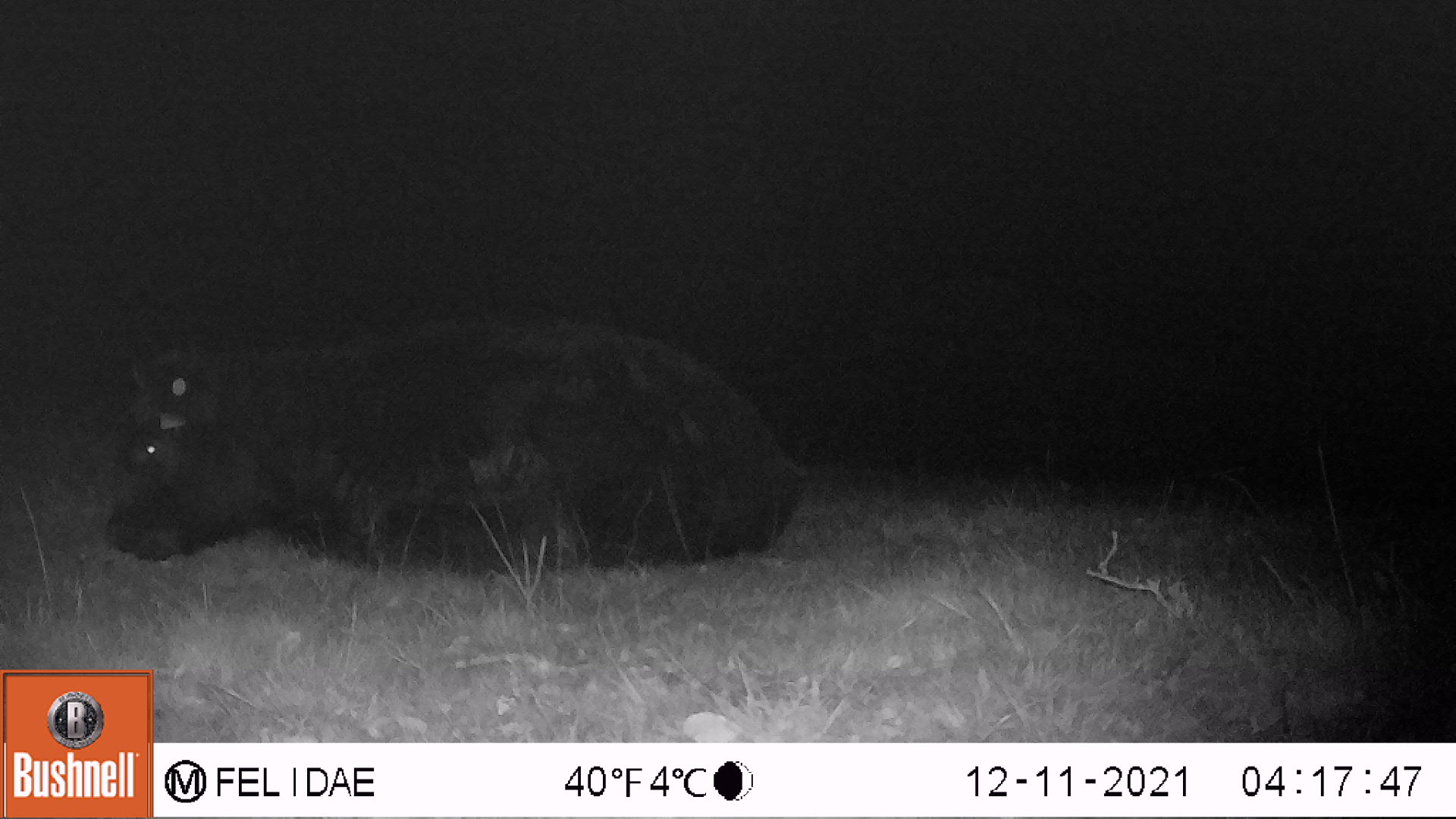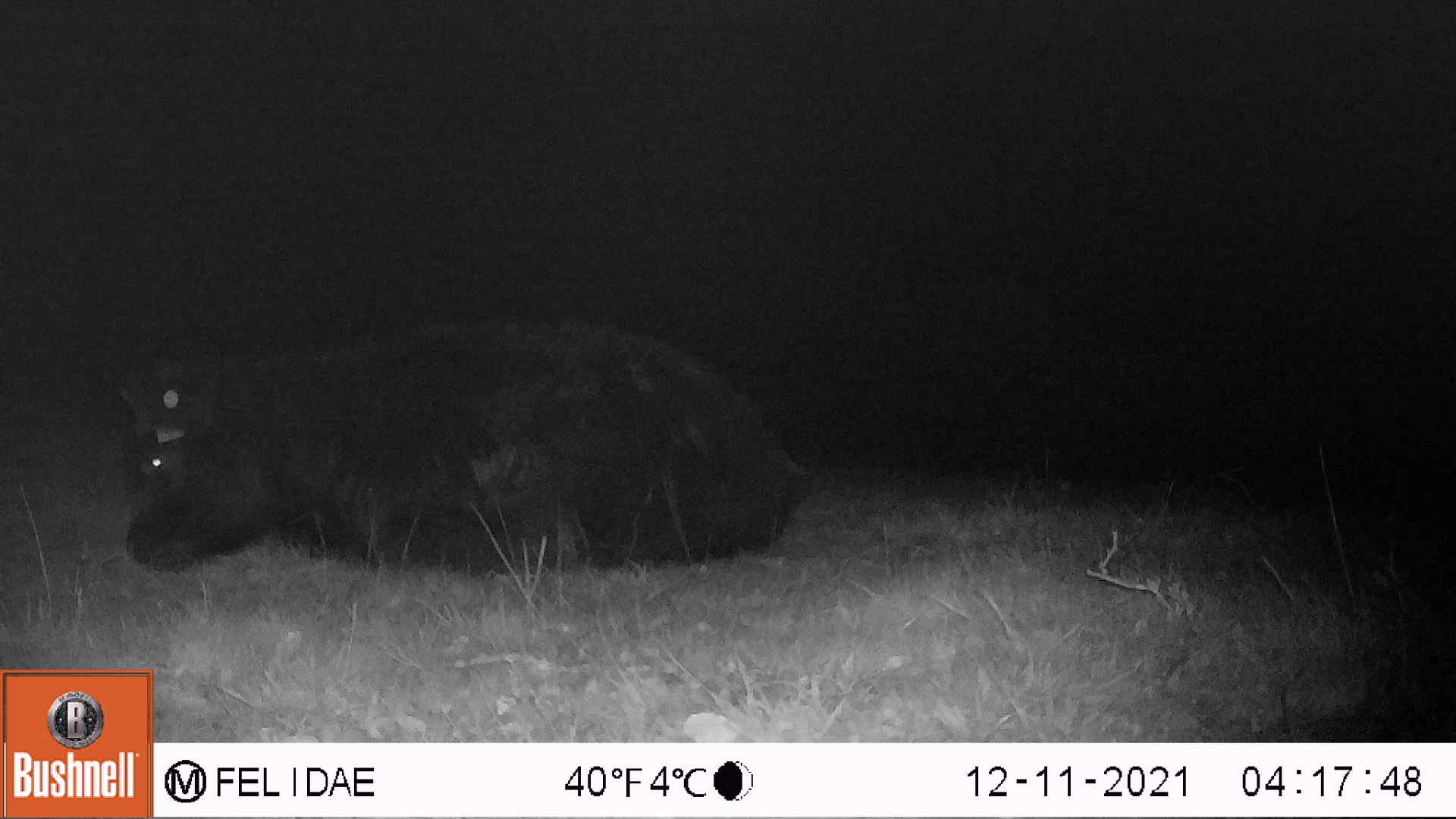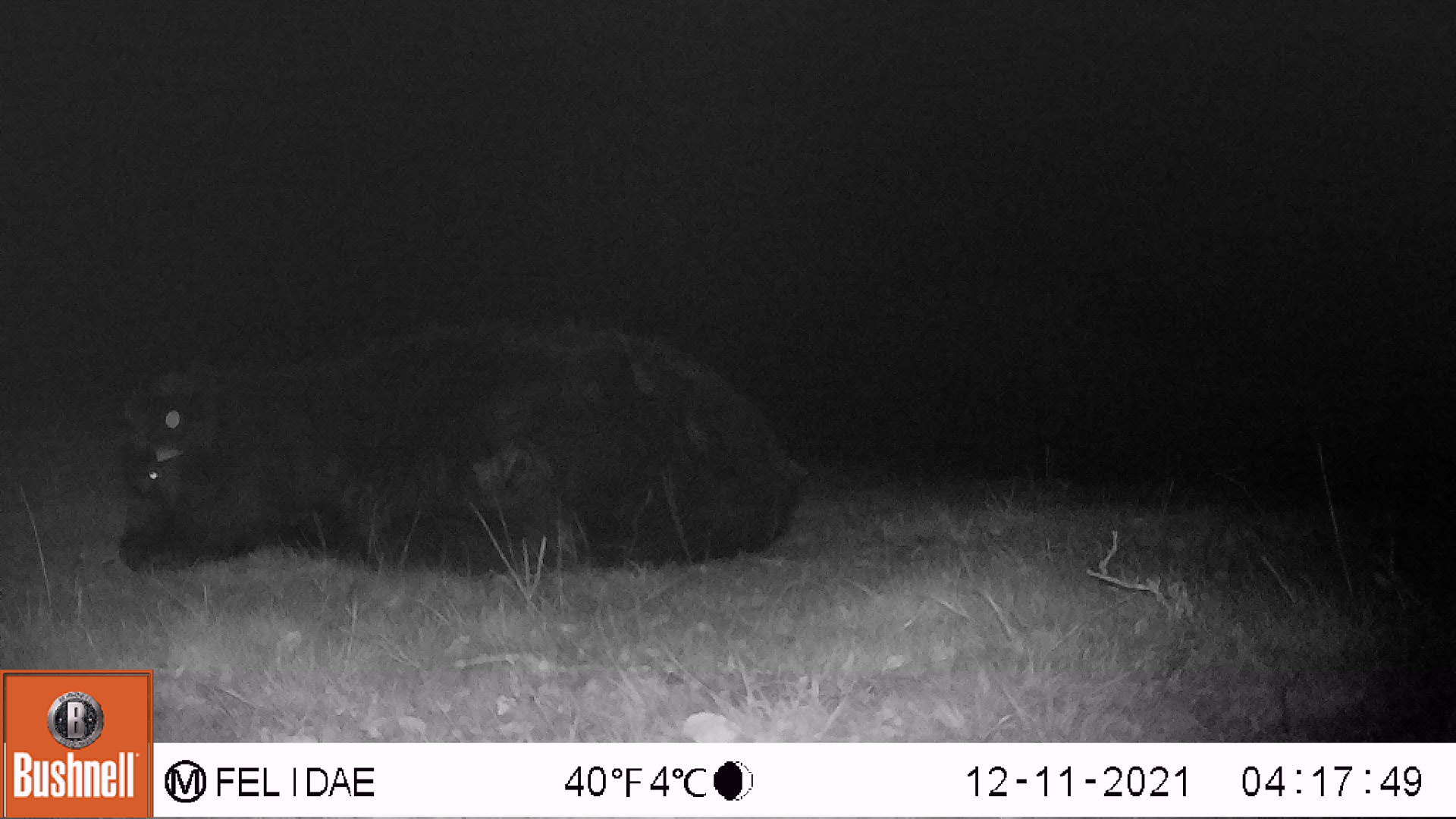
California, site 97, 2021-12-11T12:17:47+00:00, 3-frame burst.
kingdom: Animalia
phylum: Chordata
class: Mammalia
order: Artiodactyla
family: Bovidae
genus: Bos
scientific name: Bos taurus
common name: domestic cattle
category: cattle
Cattle (domestic cattle) (Bos taurus).